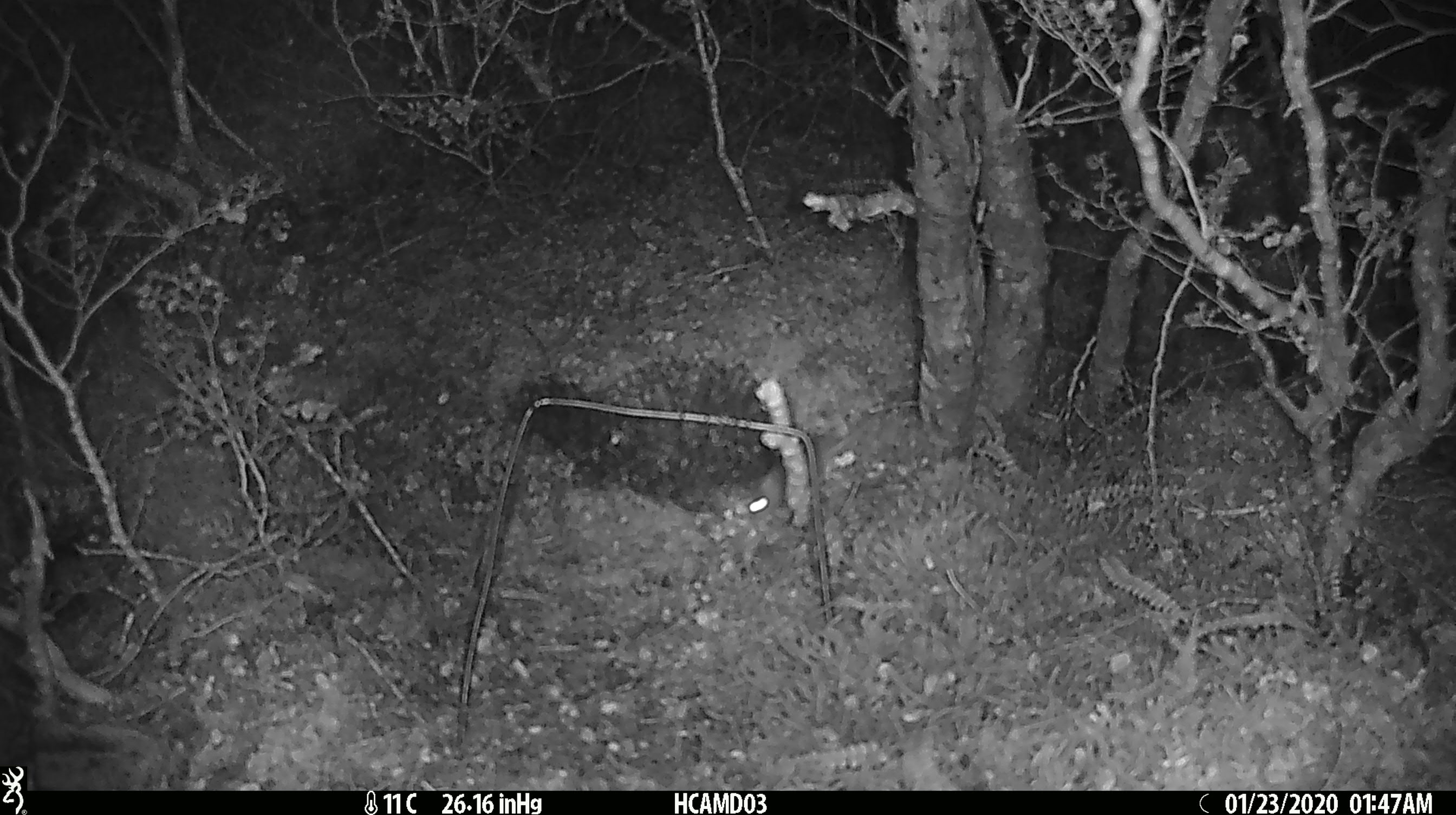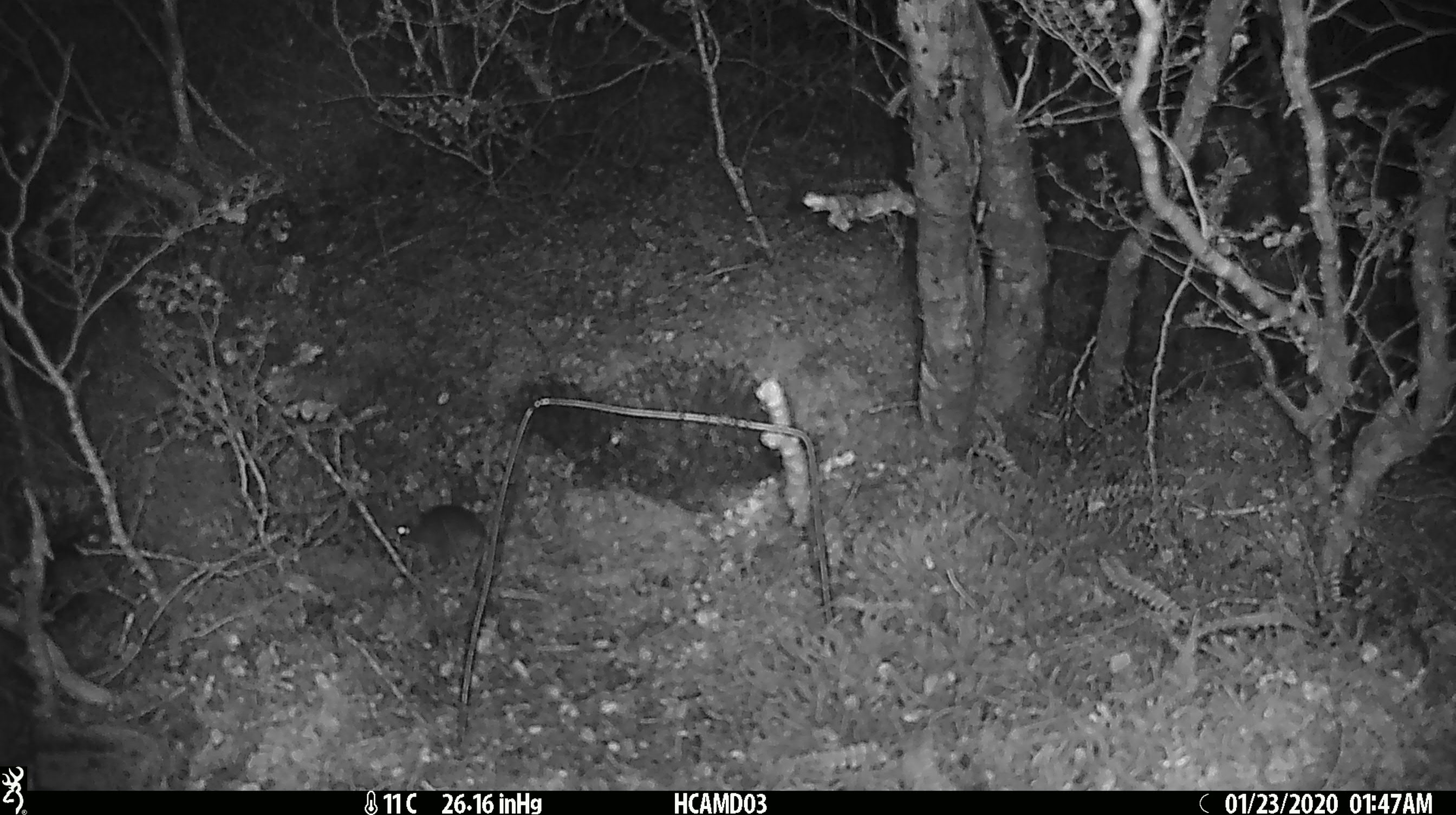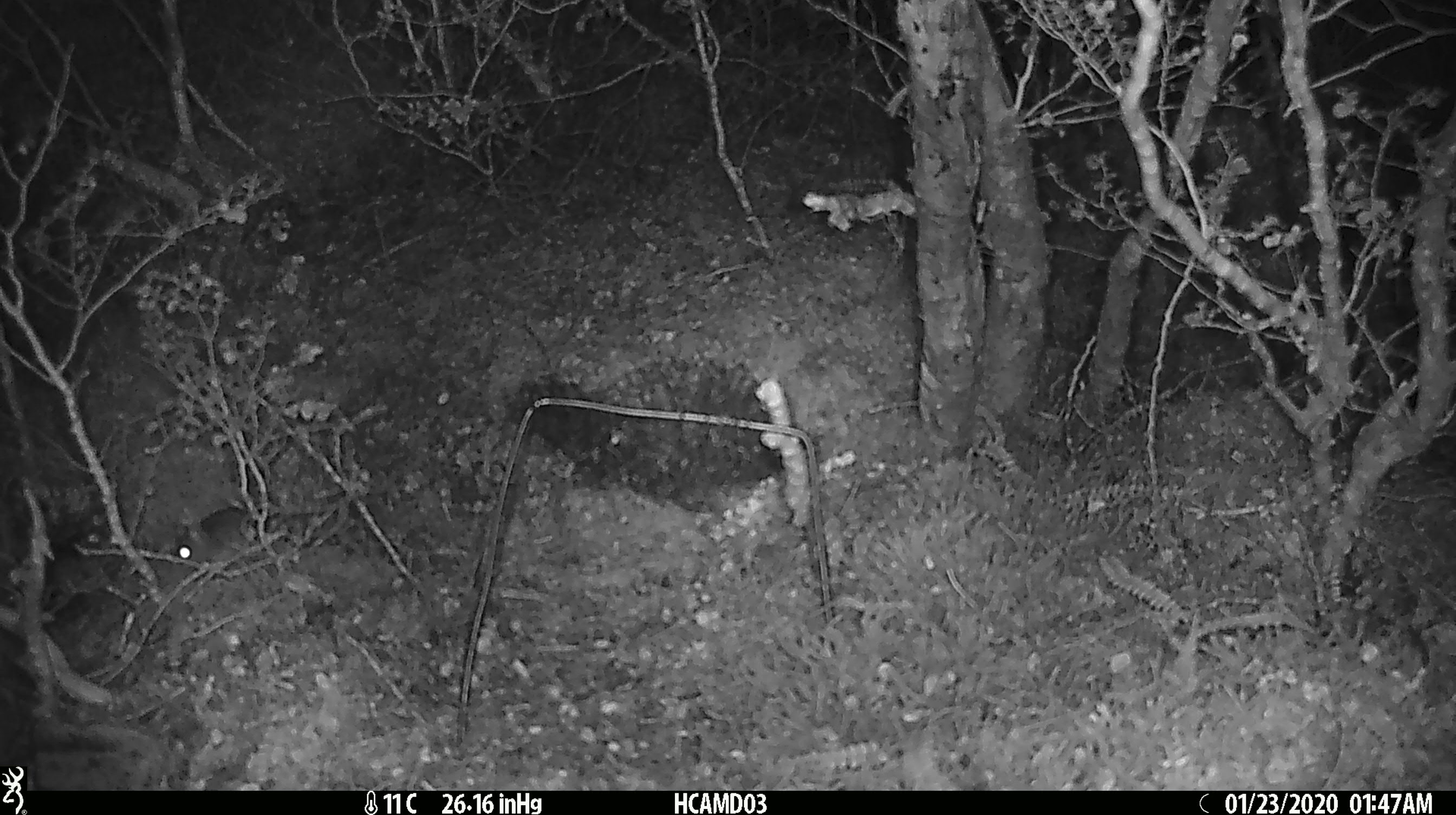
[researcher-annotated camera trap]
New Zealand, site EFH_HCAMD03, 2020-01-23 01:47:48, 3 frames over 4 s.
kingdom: Animalia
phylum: Chordata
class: Mammalia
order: Rodentia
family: Muridae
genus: Mus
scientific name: Mus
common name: mouse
Mouse (Mus).